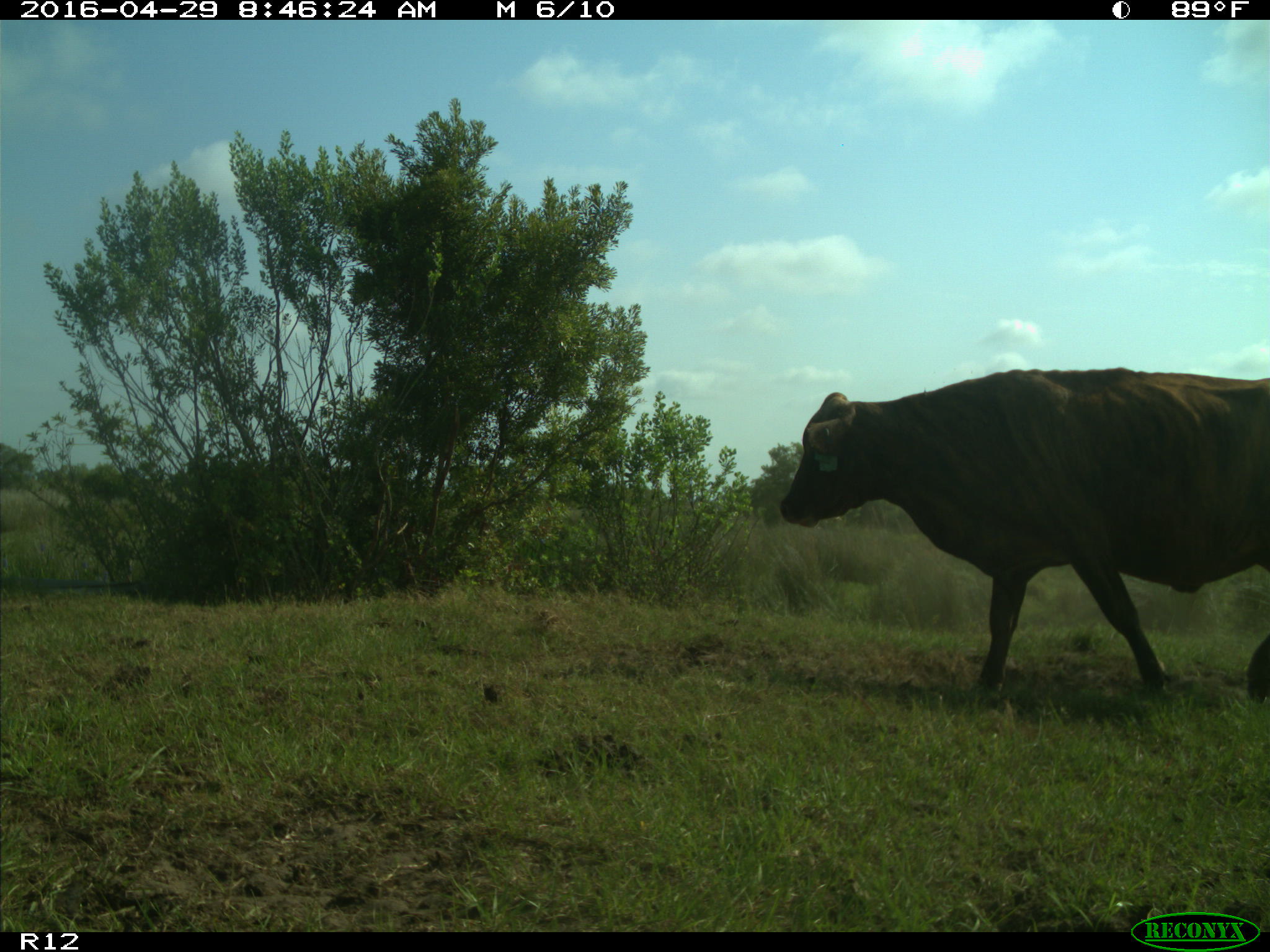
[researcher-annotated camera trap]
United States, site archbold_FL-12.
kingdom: Animalia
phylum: Chordata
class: Mammalia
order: Artiodactyla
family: Bovidae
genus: Bos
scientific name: Bos taurus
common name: domestic cow